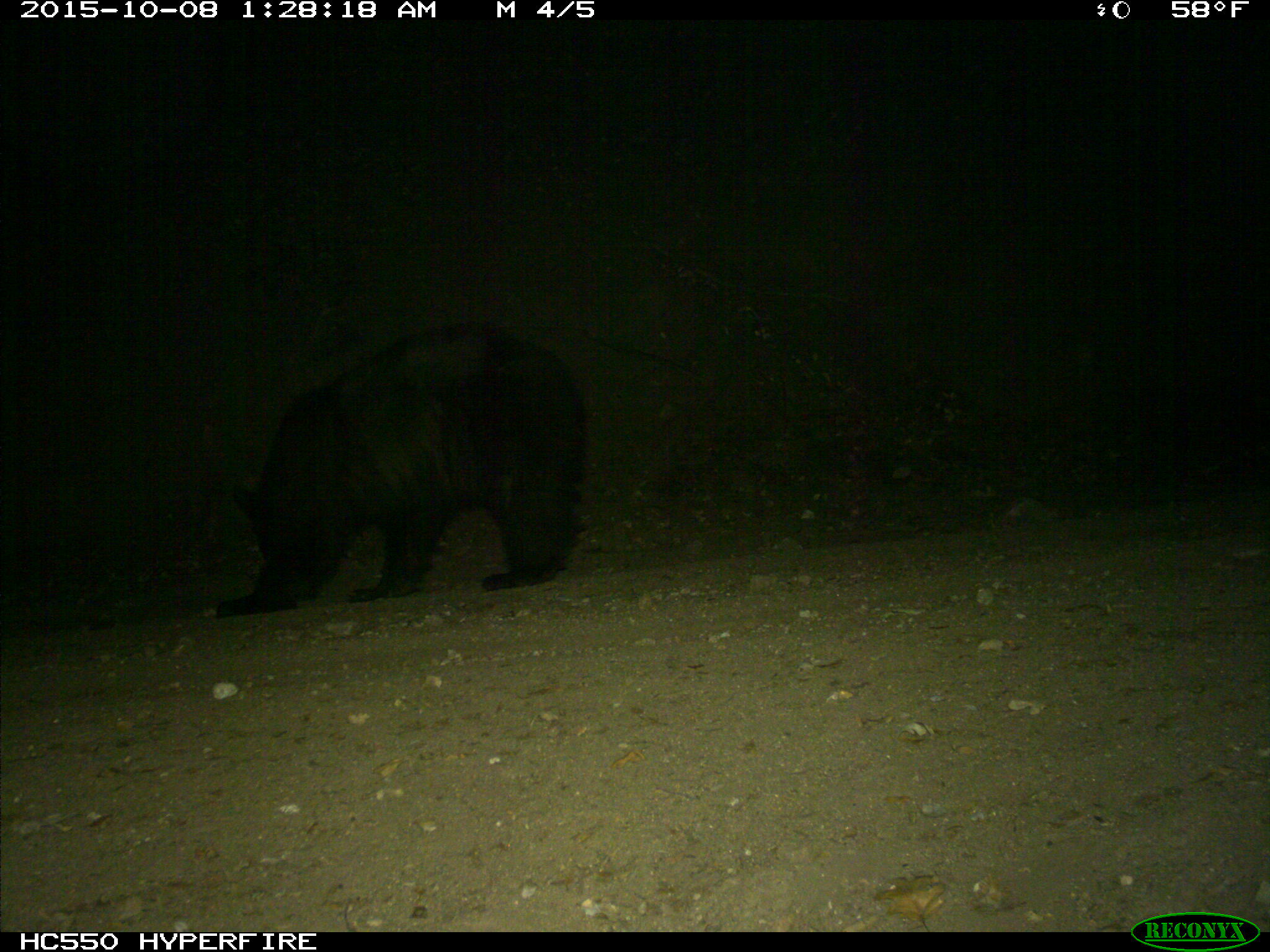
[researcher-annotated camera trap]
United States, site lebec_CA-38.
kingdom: Animalia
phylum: Chordata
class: Mammalia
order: Carnivora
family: Ursidae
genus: Ursus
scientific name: Ursus americanus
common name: american black bear